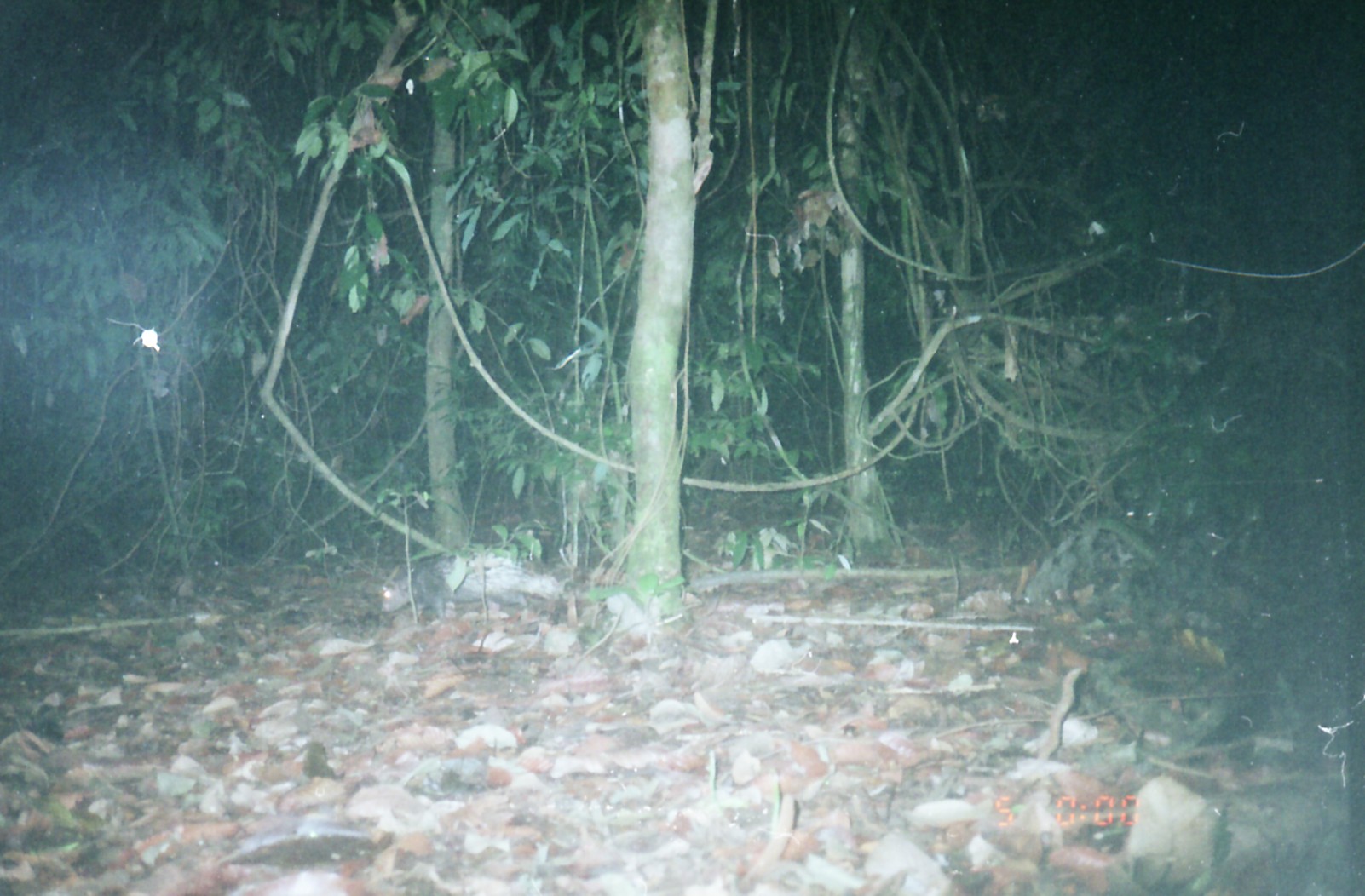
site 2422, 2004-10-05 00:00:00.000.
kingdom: Animalia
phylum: Chordata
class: Mammalia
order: Rodentia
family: Hystricidae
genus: Hystrix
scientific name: Hystrix brachyura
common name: east asian porcupine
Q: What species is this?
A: Hystrix brachyura (east asian porcupine).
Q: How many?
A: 1.